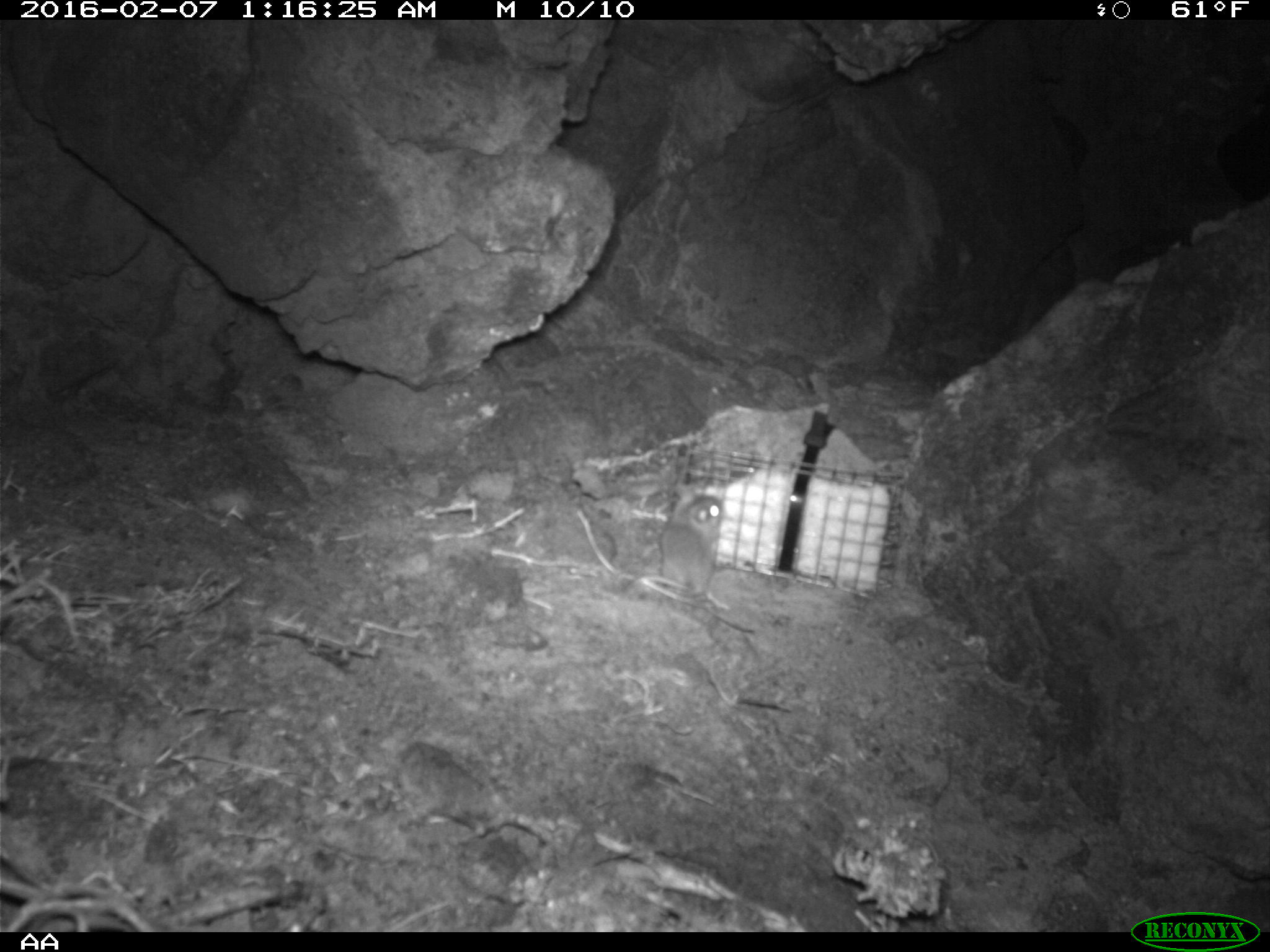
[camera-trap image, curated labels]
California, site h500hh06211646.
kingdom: Animalia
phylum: Chordata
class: Mammalia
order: Rodentia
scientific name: Rodentia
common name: rodent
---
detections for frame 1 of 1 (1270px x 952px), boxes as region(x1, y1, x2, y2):
rodent: region(631, 483, 730, 609)